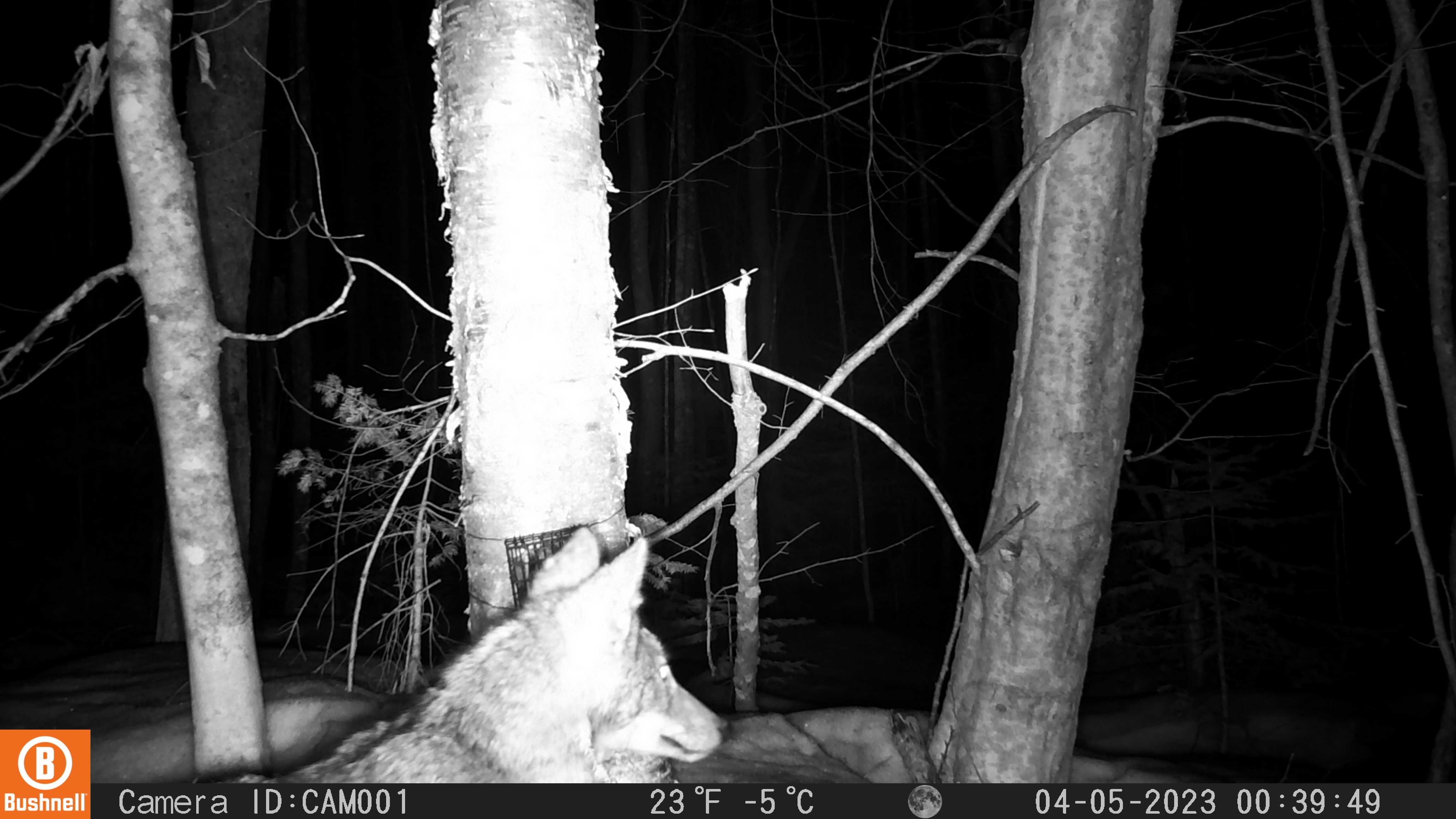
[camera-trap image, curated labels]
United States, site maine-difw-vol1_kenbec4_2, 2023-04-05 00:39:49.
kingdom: Animalia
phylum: Chordata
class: Mammalia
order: Carnivora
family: Canidae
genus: Canis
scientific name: Canis latrans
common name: coyote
Coyote (Canis latrans).